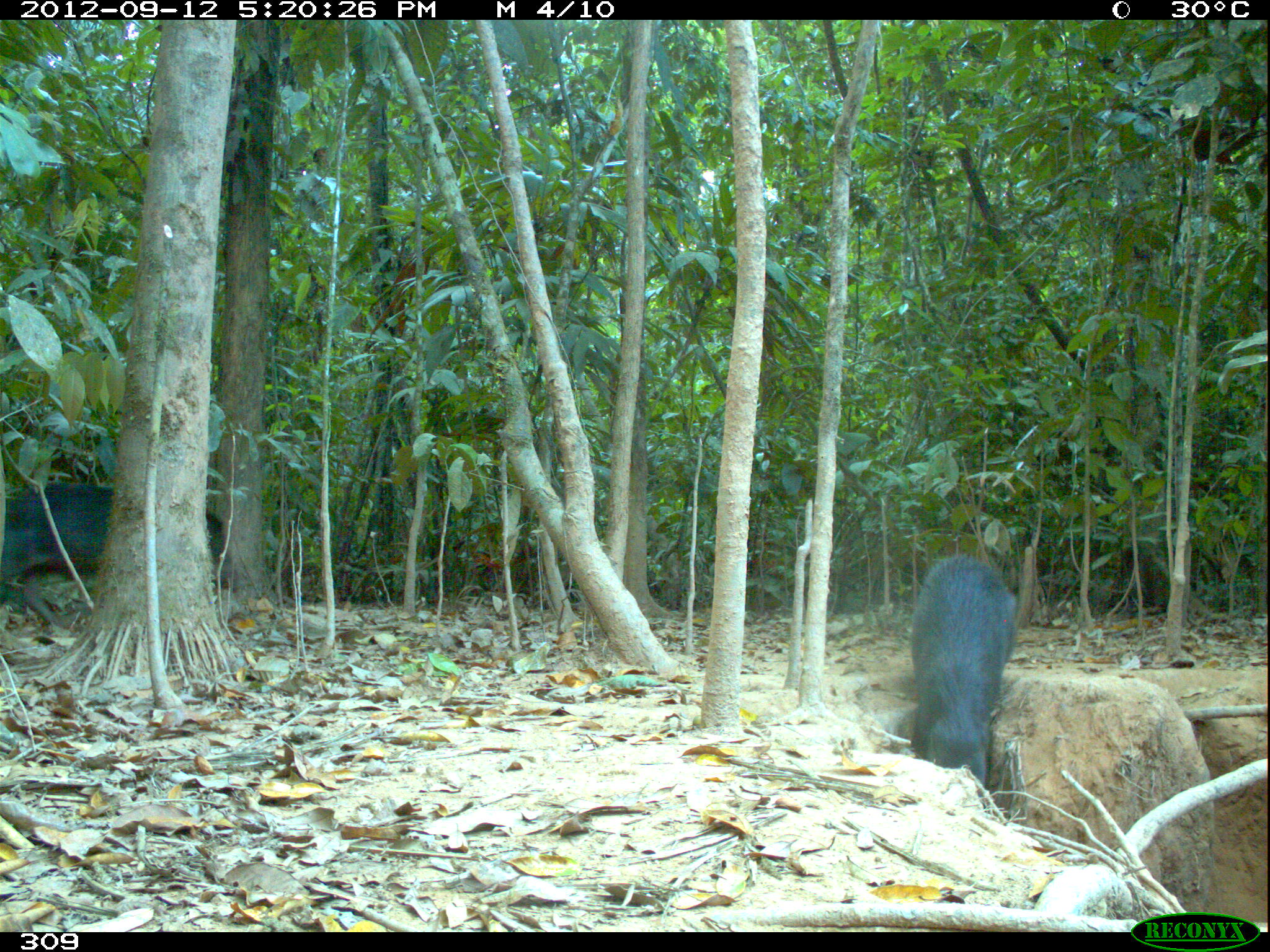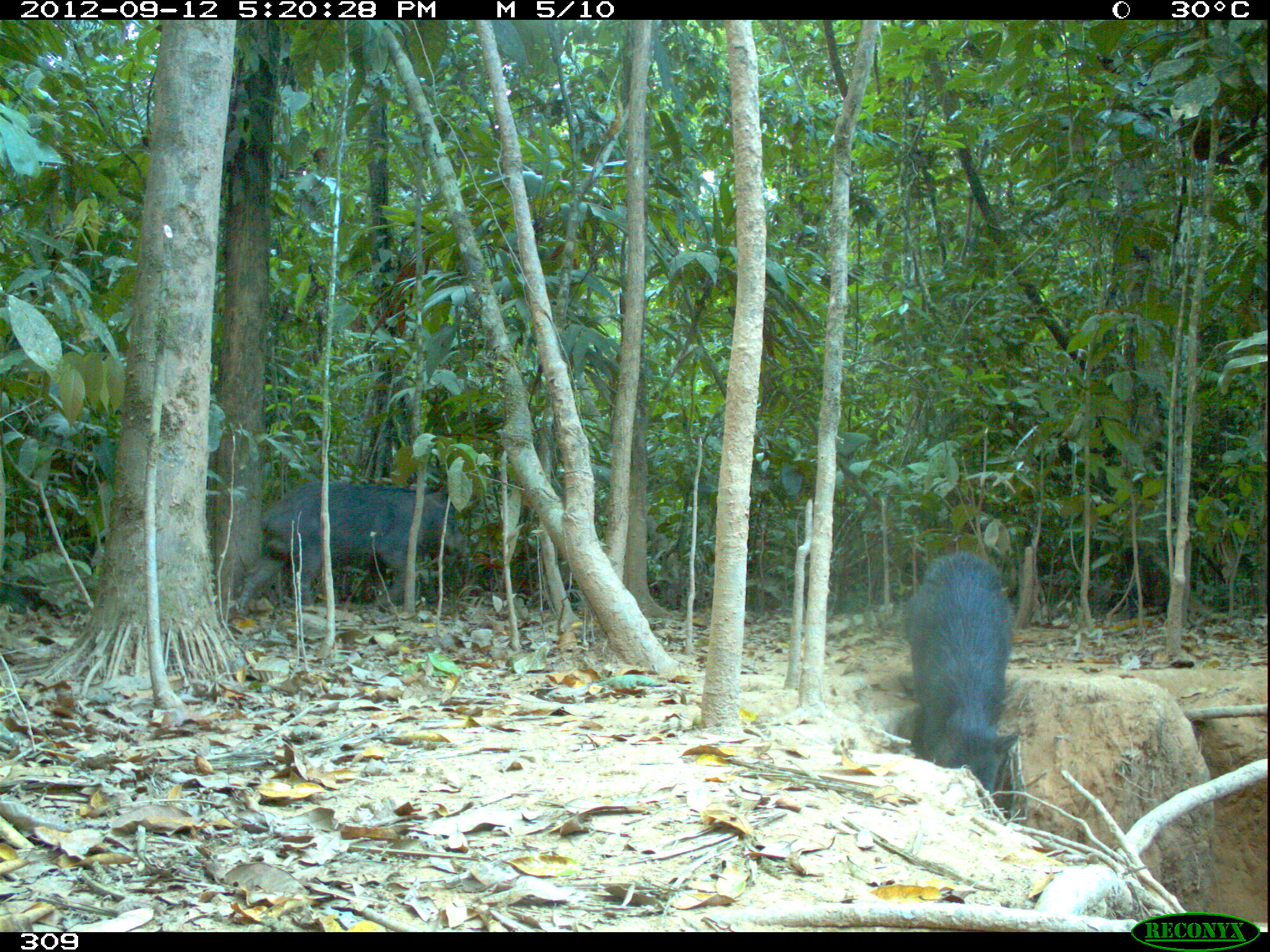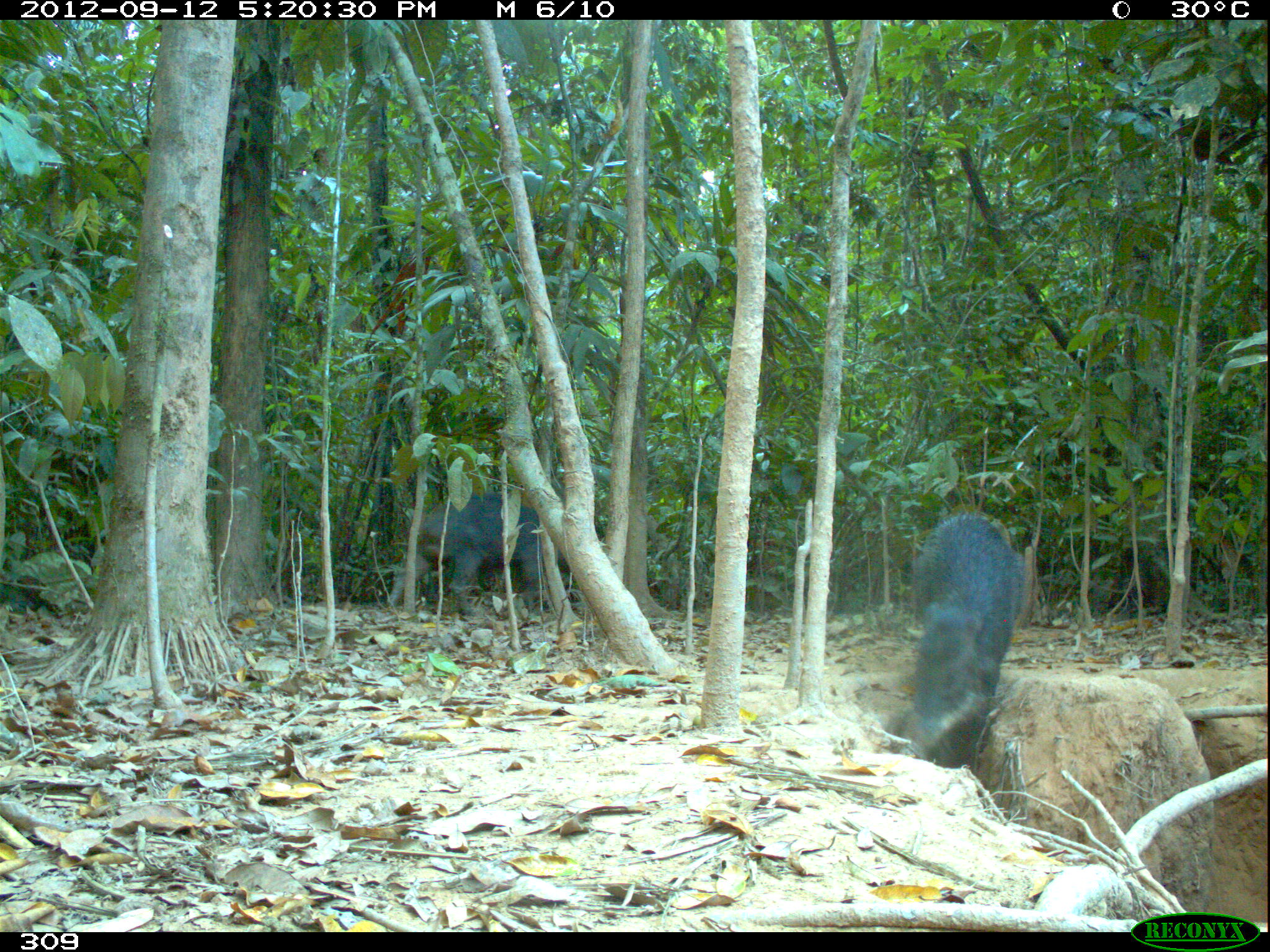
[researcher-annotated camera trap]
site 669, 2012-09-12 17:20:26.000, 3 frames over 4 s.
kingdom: Animalia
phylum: Chordata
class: Mammalia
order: Artiodactyla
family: Tayassuidae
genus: Tayassu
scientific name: Tayassu pecari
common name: white-lipped peccary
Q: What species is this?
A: Tayassu pecari (white-lipped peccary).